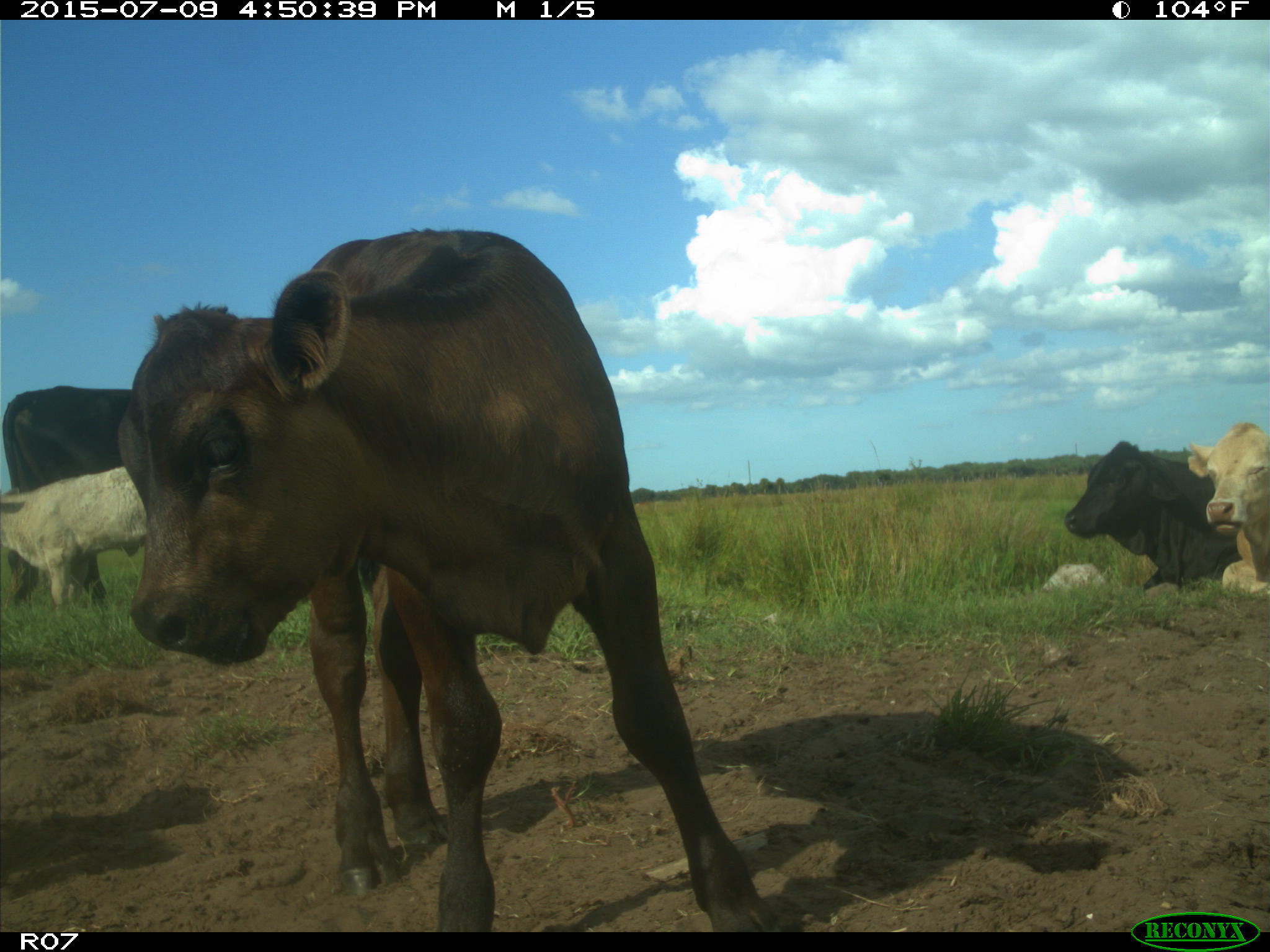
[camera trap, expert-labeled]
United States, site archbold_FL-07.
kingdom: Animalia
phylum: Chordata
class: Mammalia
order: Artiodactyla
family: Bovidae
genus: Bos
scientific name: Bos taurus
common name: domestic cow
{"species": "Bos taurus (domestic cow)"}